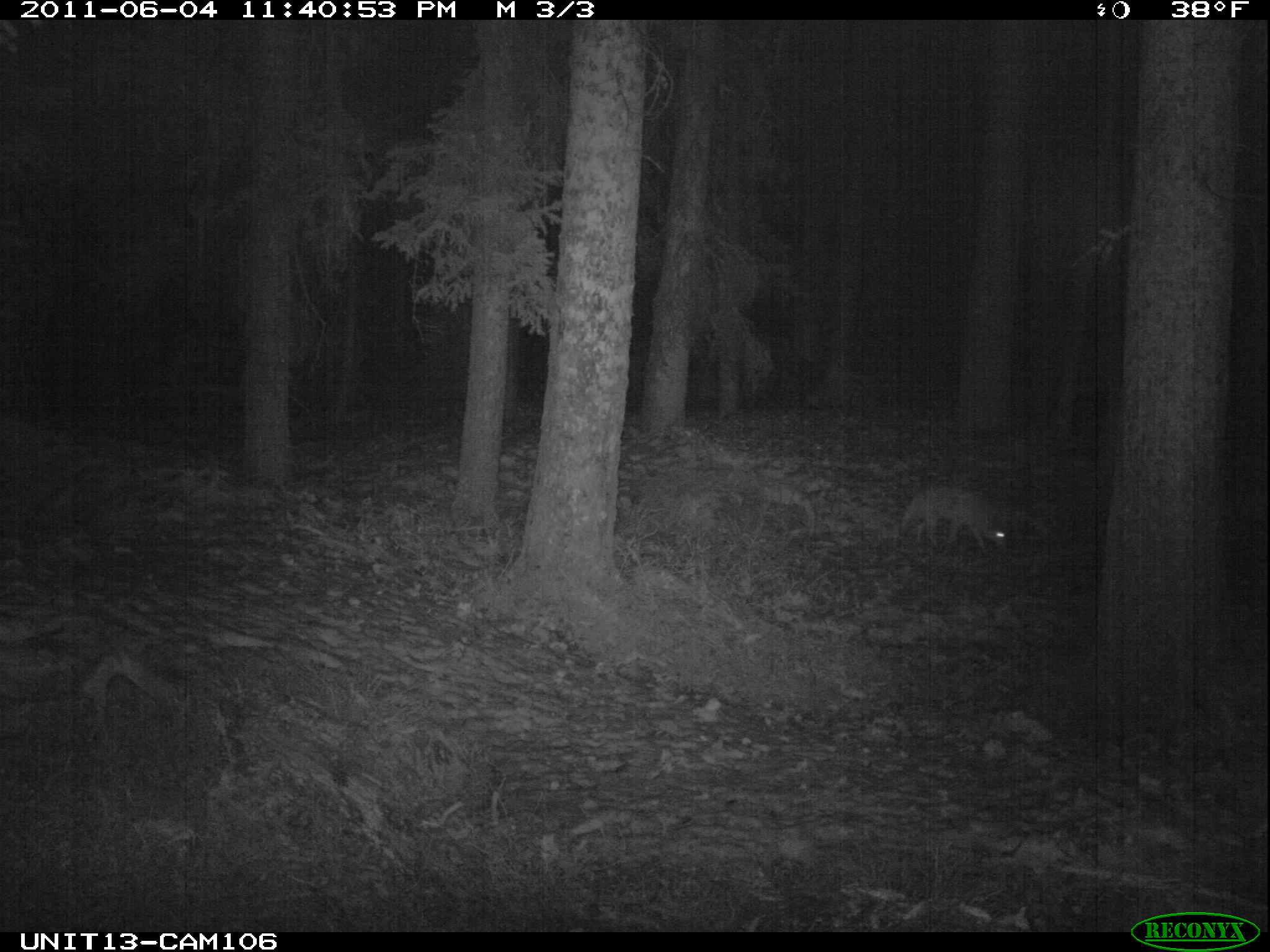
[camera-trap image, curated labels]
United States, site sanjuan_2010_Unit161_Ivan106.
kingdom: Animalia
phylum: Chordata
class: Mammalia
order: Carnivora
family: Canidae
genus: Canis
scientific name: Canis latrans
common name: coyote